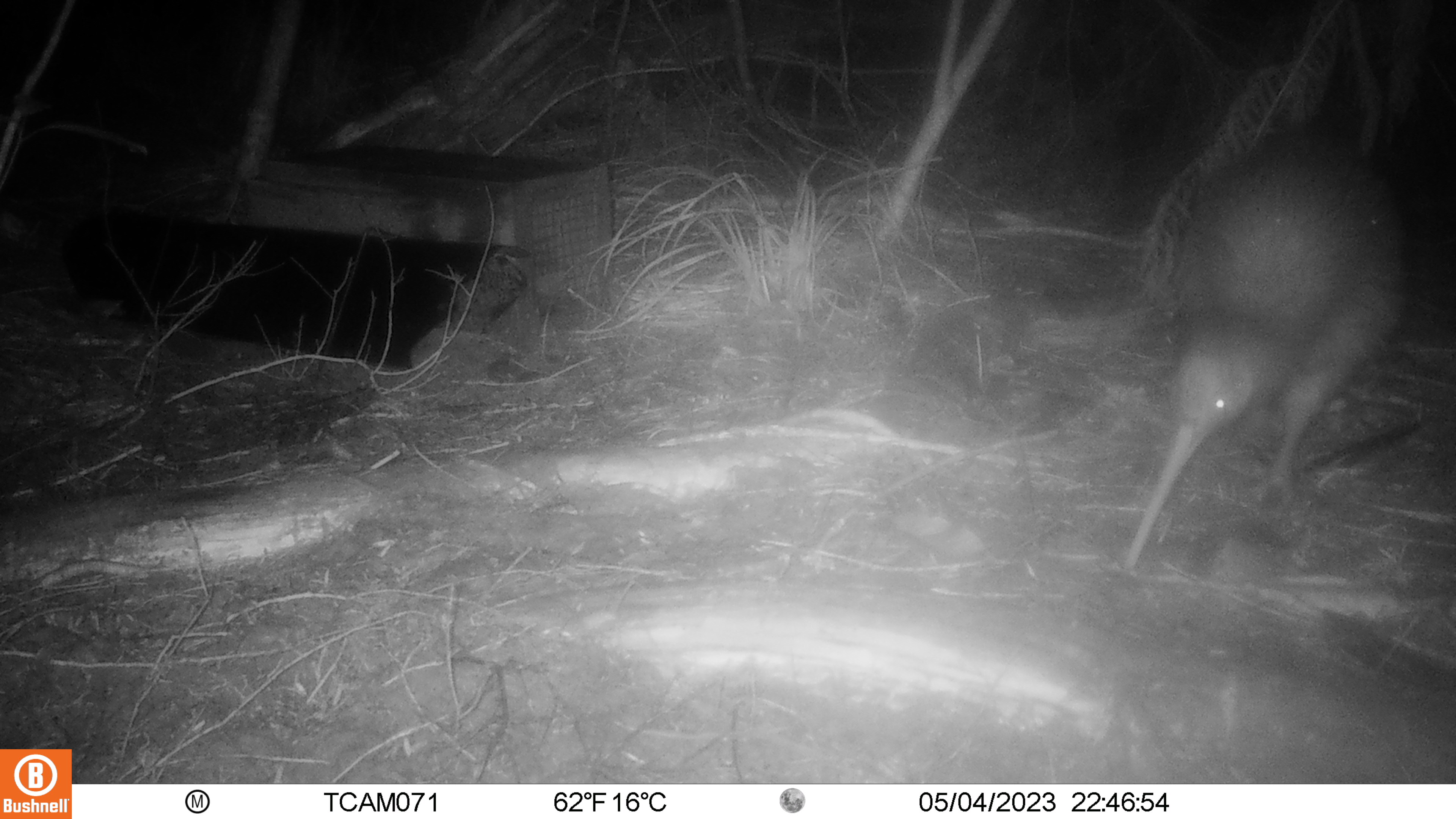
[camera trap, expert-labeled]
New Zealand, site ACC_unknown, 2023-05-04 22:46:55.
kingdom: Animalia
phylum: Chordata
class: Aves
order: Apterygiformes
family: Apterygidae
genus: Apteryx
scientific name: Apteryx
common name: kiwi